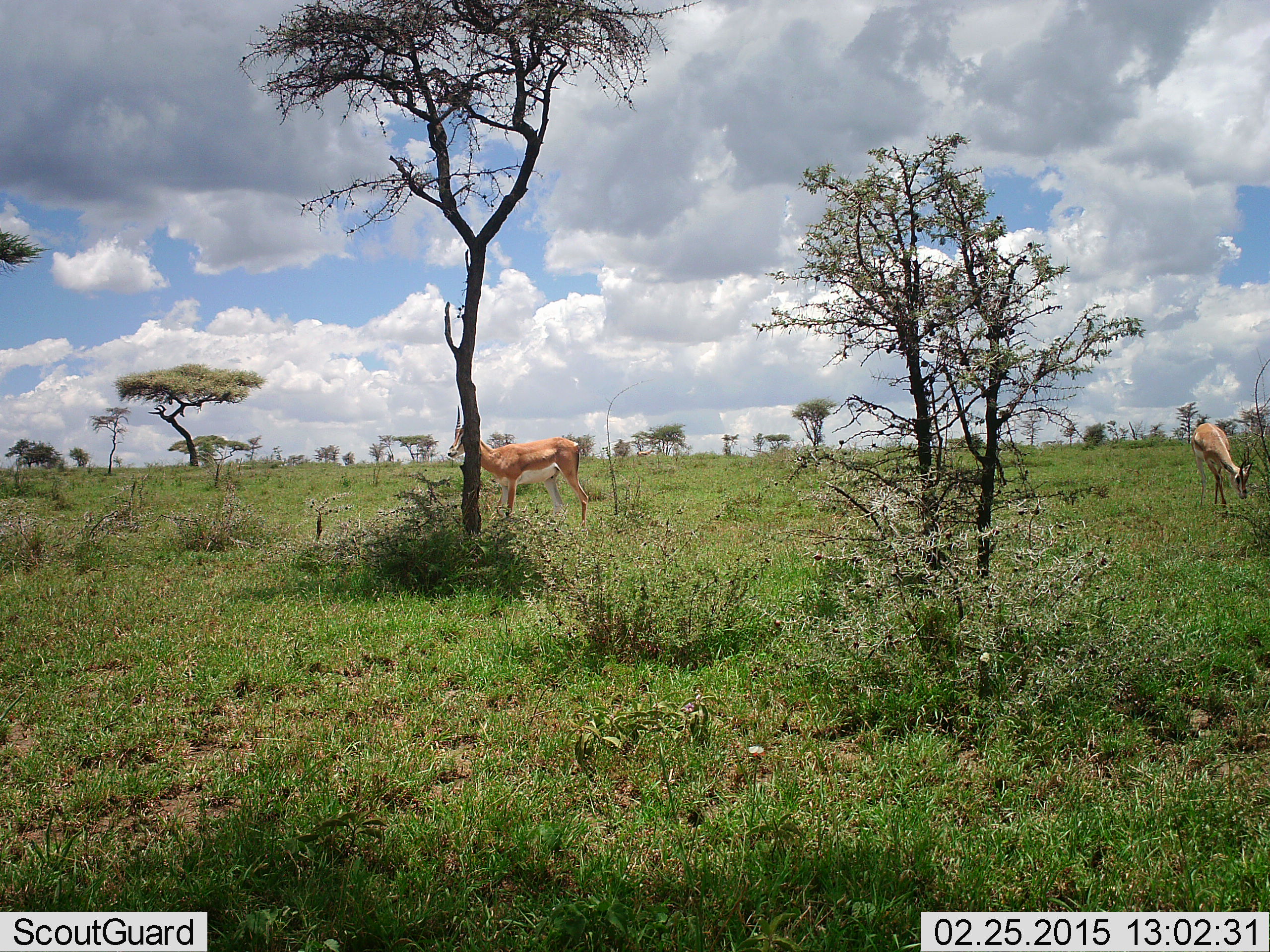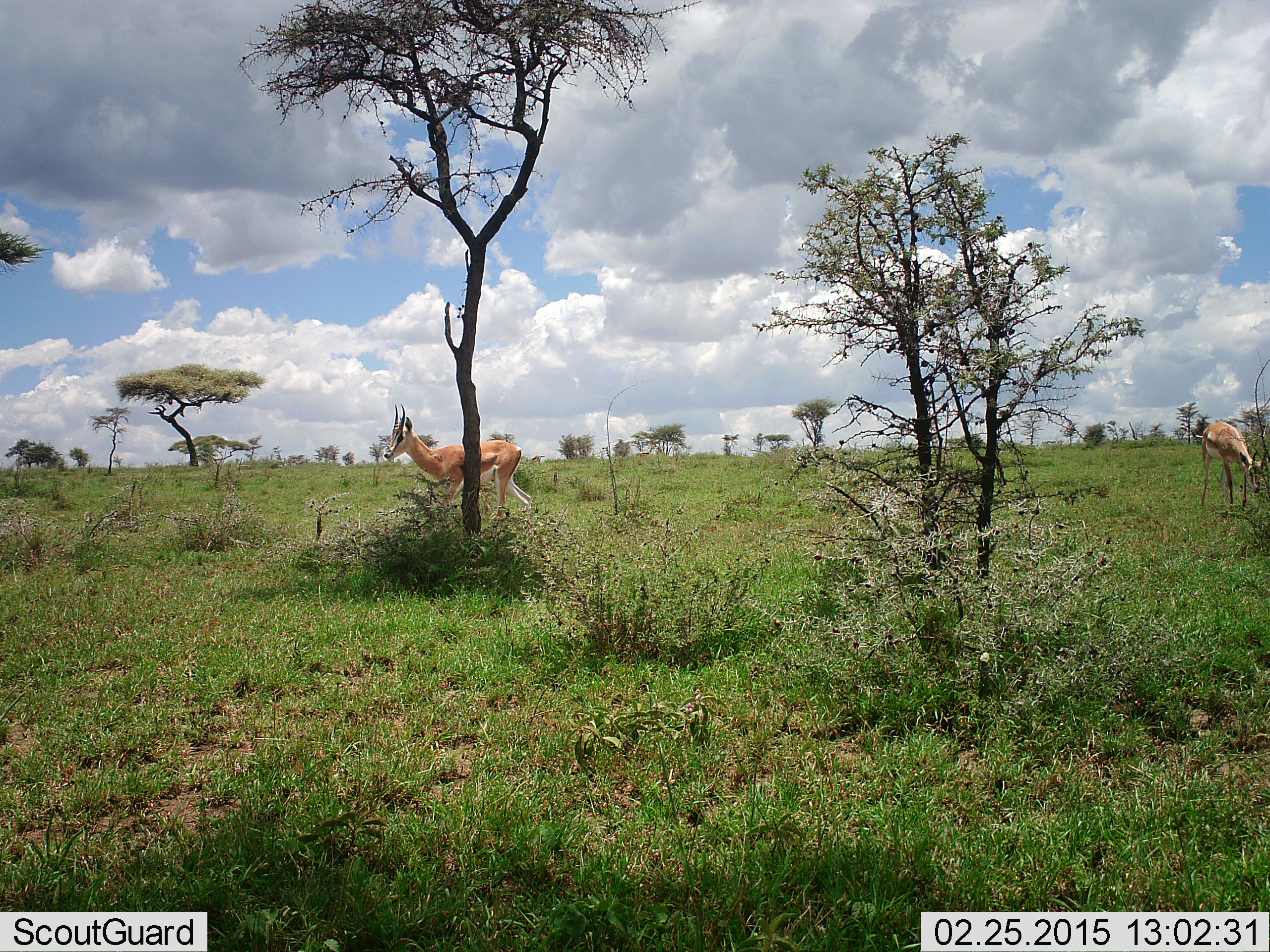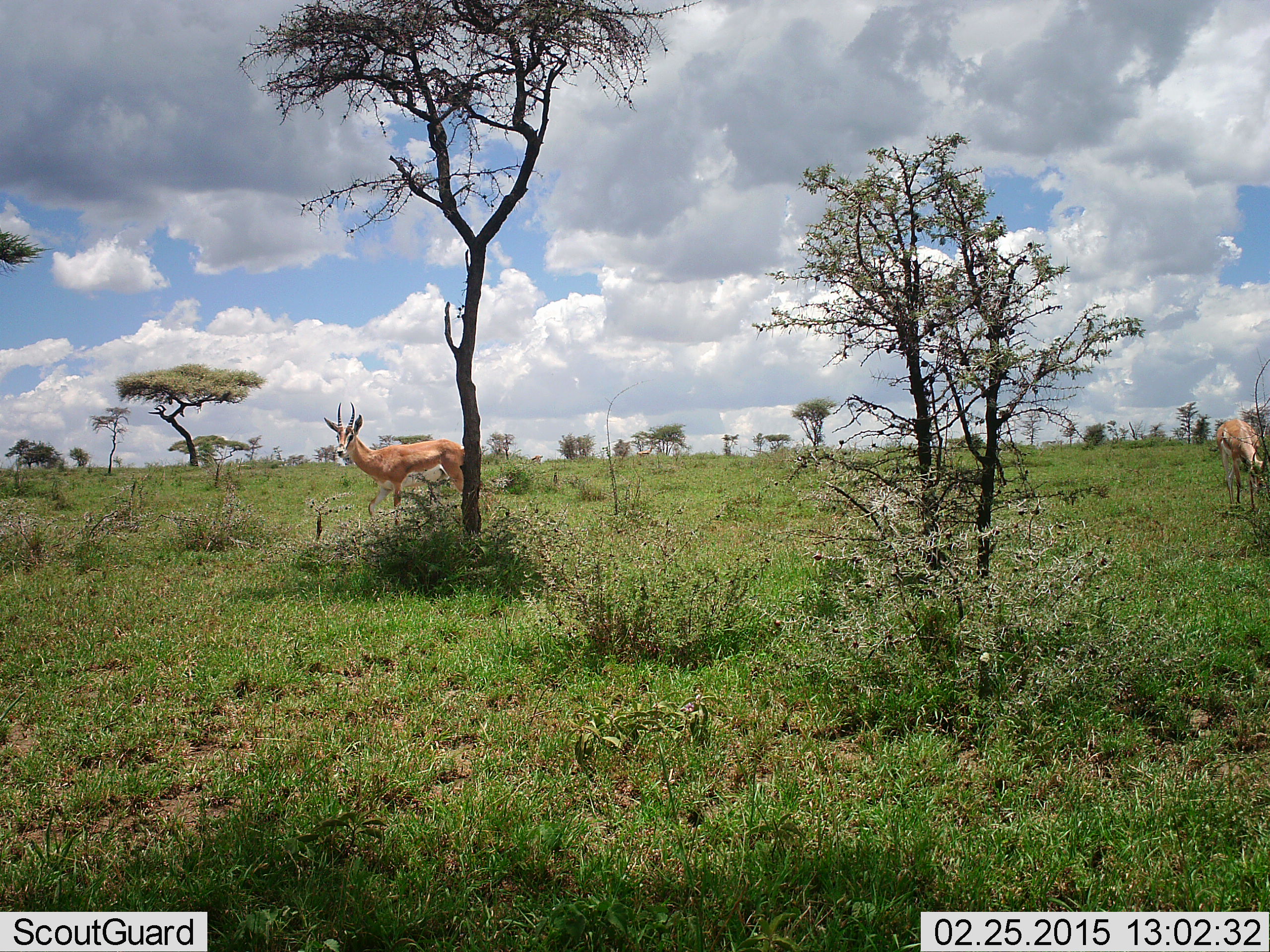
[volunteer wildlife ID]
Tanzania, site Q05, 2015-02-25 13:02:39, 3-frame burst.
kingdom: Animalia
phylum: Chordata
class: Mammalia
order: Artiodactyla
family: Bovidae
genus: Nanger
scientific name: Nanger granti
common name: grant's gazelle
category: gazellegrants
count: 2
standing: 42%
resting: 0%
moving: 92%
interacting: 0%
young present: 0%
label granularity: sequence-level